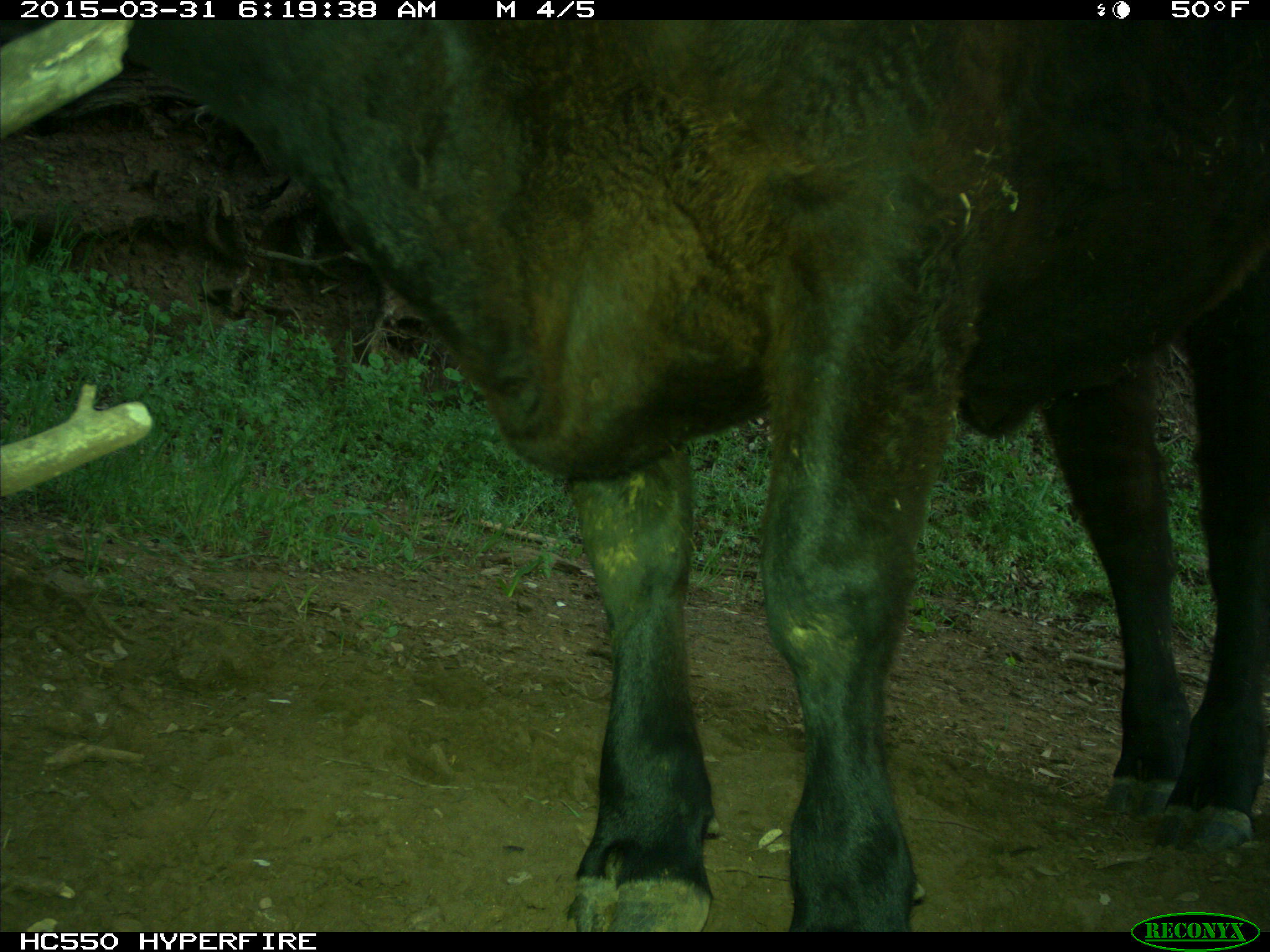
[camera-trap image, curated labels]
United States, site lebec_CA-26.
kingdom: Animalia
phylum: Chordata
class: Mammalia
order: Artiodactyla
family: Bovidae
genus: Bos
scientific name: Bos taurus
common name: domestic cow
Bos taurus (domestic cow).